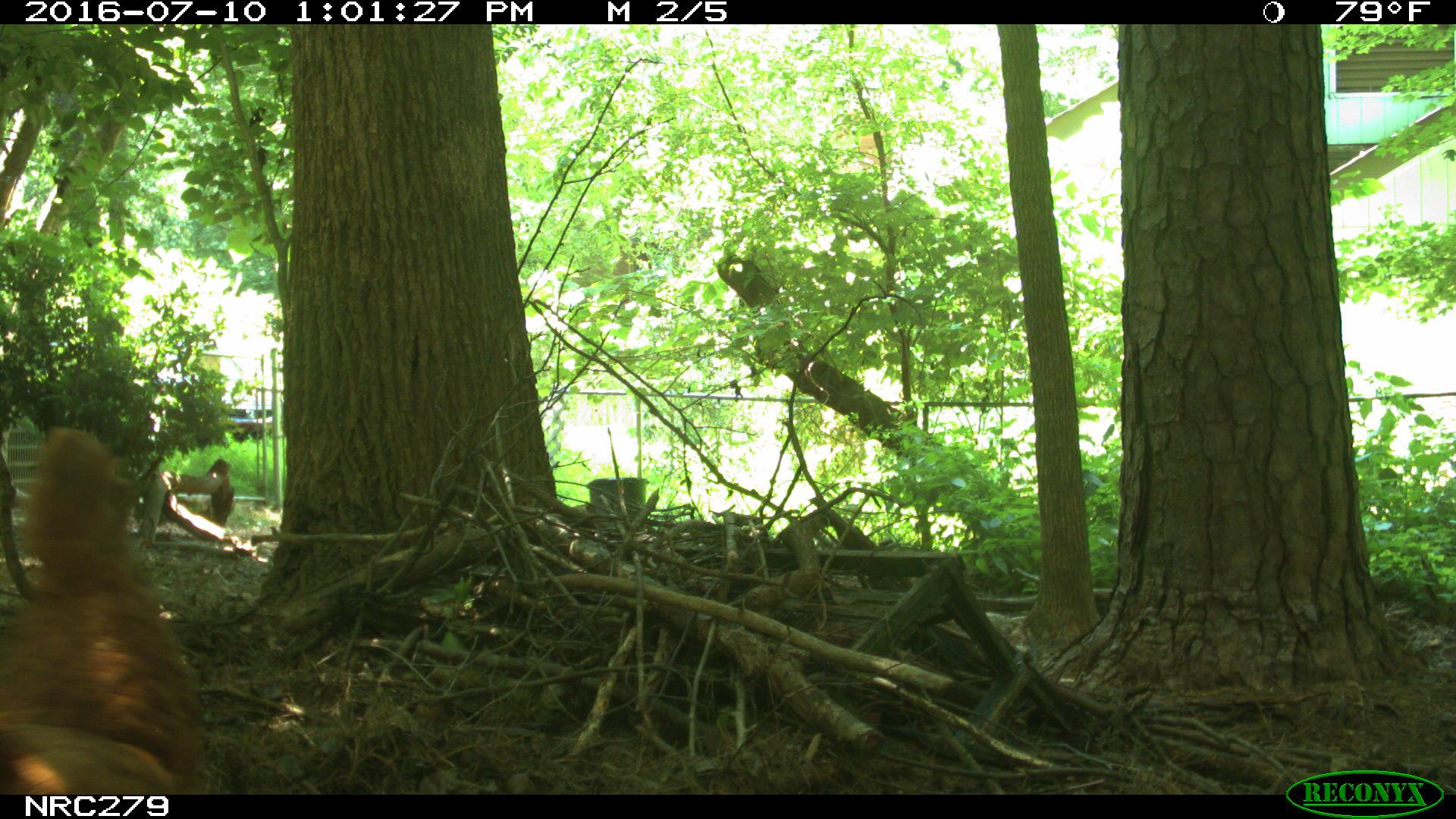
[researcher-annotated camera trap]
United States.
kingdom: Animalia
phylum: Chordata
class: Aves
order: Galliformes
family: Phasianidae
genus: Gallus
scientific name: Gallus gallus domesticus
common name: domestic chicken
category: Chicken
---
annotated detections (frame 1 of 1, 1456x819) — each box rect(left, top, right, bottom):
Chicken: rect(3, 410, 242, 794)